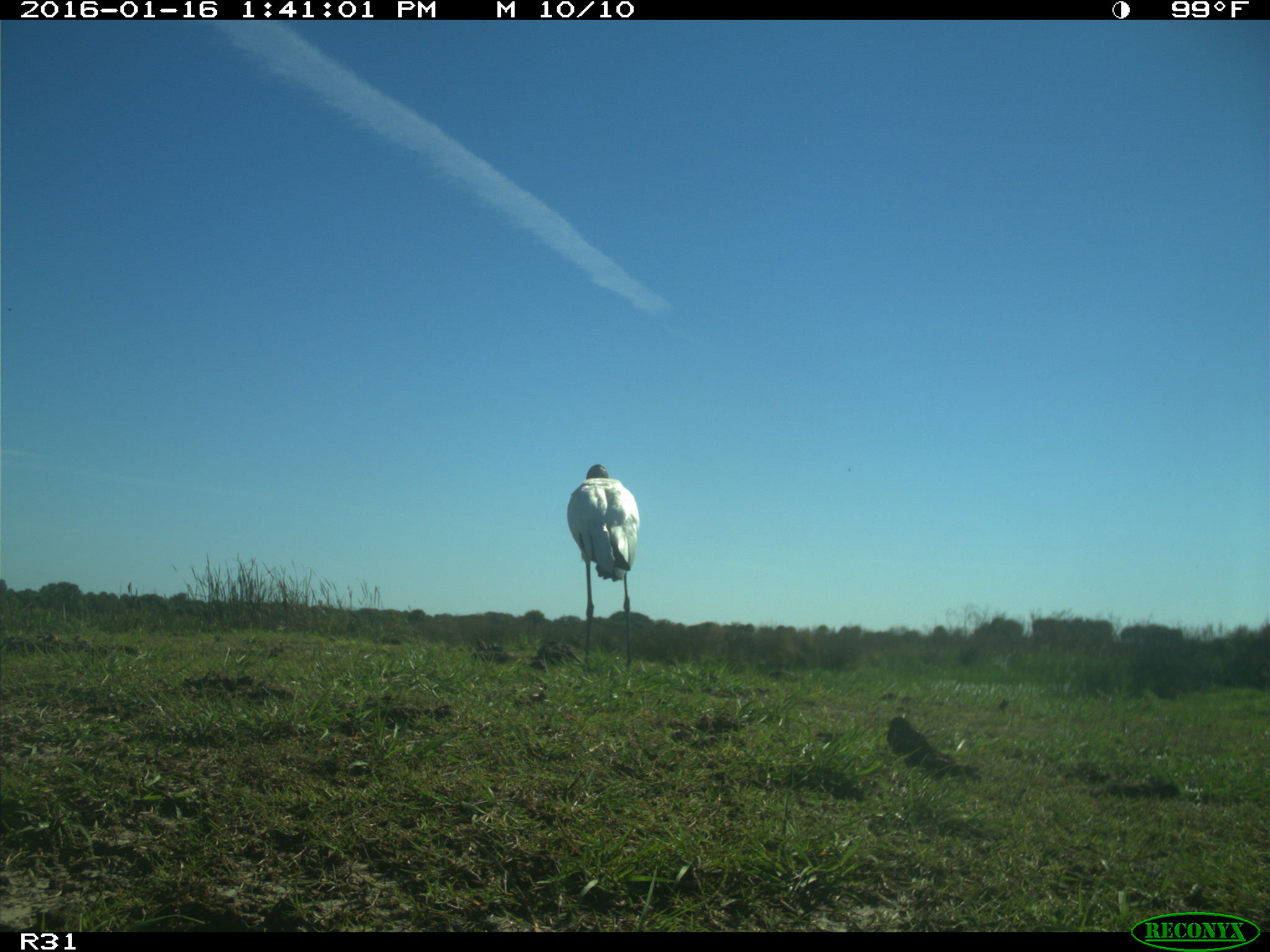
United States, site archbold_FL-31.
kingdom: Animalia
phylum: Chordata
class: Aves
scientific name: Aves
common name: birds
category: unidentified bird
Unidentified bird (birds) (Aves).